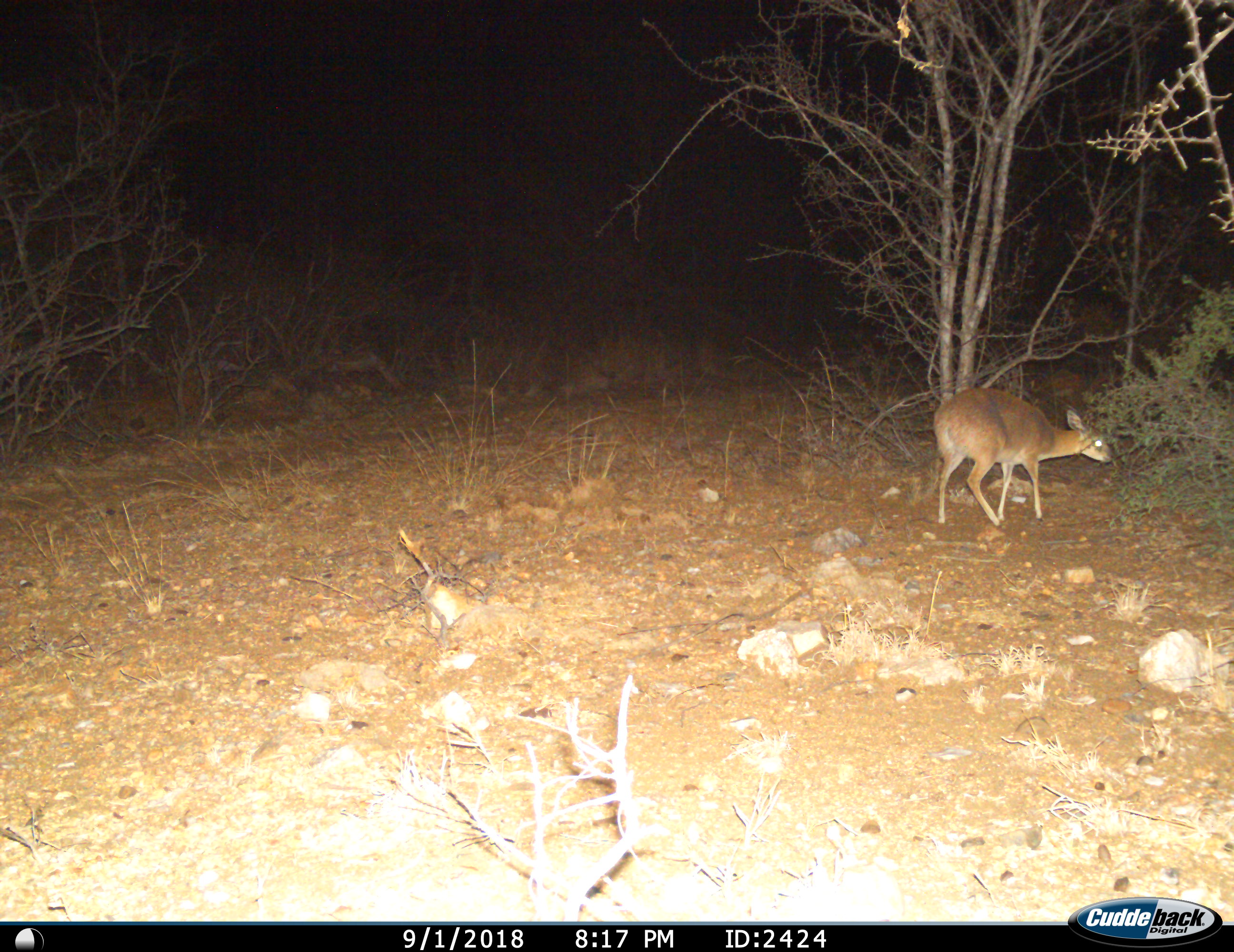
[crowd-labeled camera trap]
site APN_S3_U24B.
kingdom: Animalia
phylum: Chordata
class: Mammalia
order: Artiodactyla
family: Bovidae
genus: Sylvicapra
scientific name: Sylvicapra grimmia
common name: common duiker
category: duikercommongrey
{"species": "duikercommongrey (common duiker) (Sylvicapra grimmia)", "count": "1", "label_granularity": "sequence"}